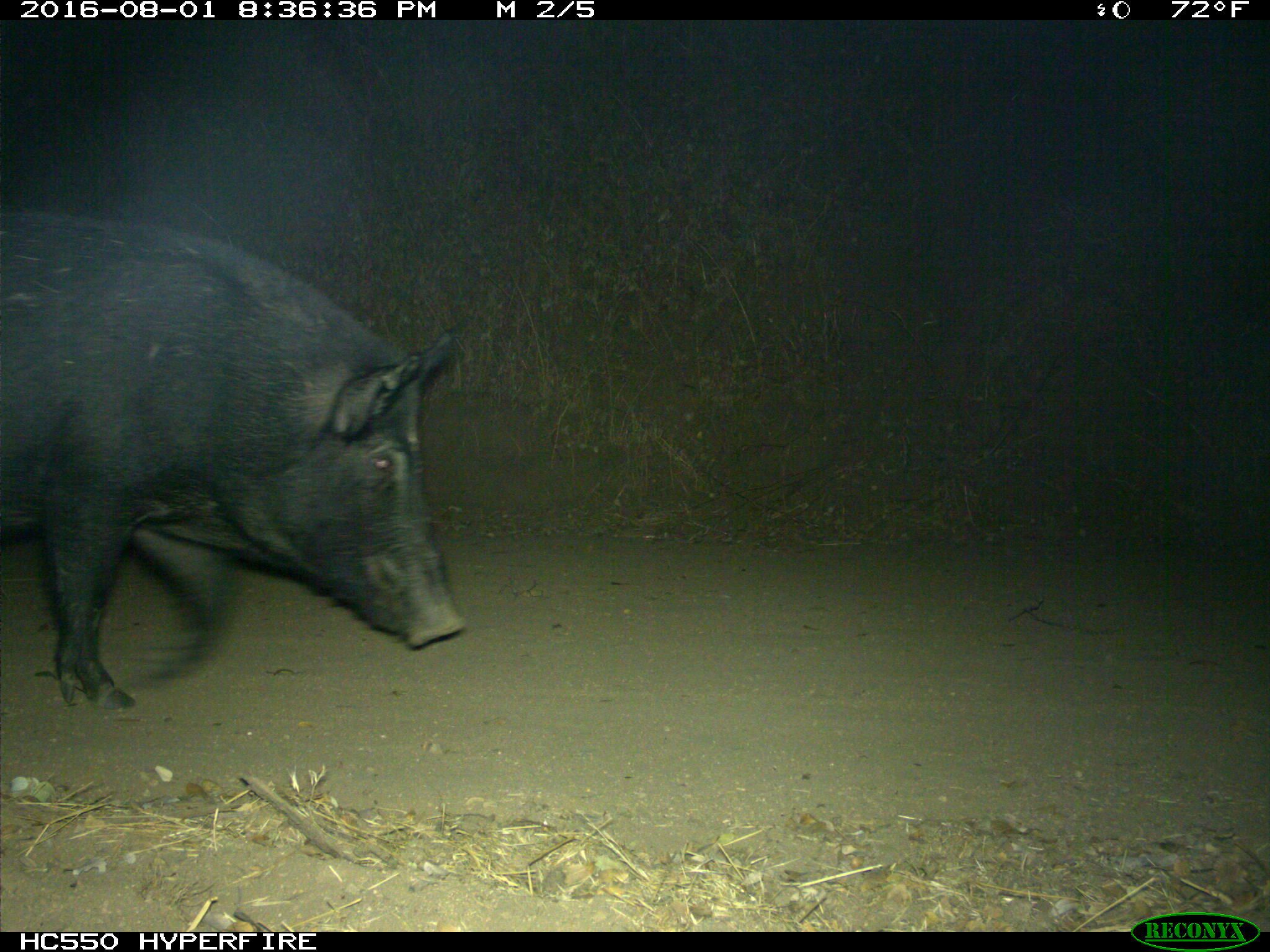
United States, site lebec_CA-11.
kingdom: Animalia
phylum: Chordata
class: Mammalia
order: Artiodactyla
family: Suidae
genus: Sus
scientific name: Sus scrofa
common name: wild boar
Sus scrofa (wild boar).